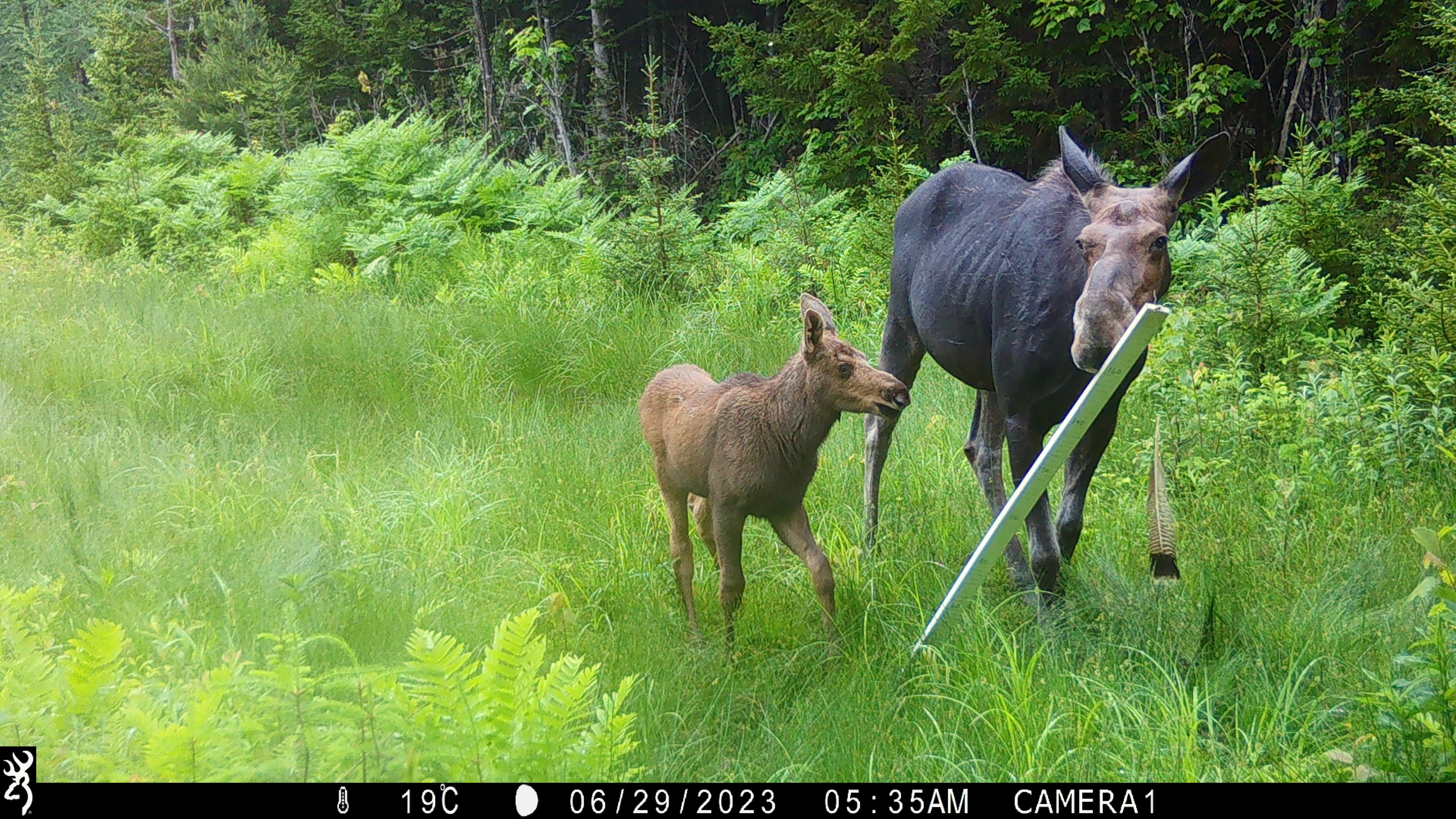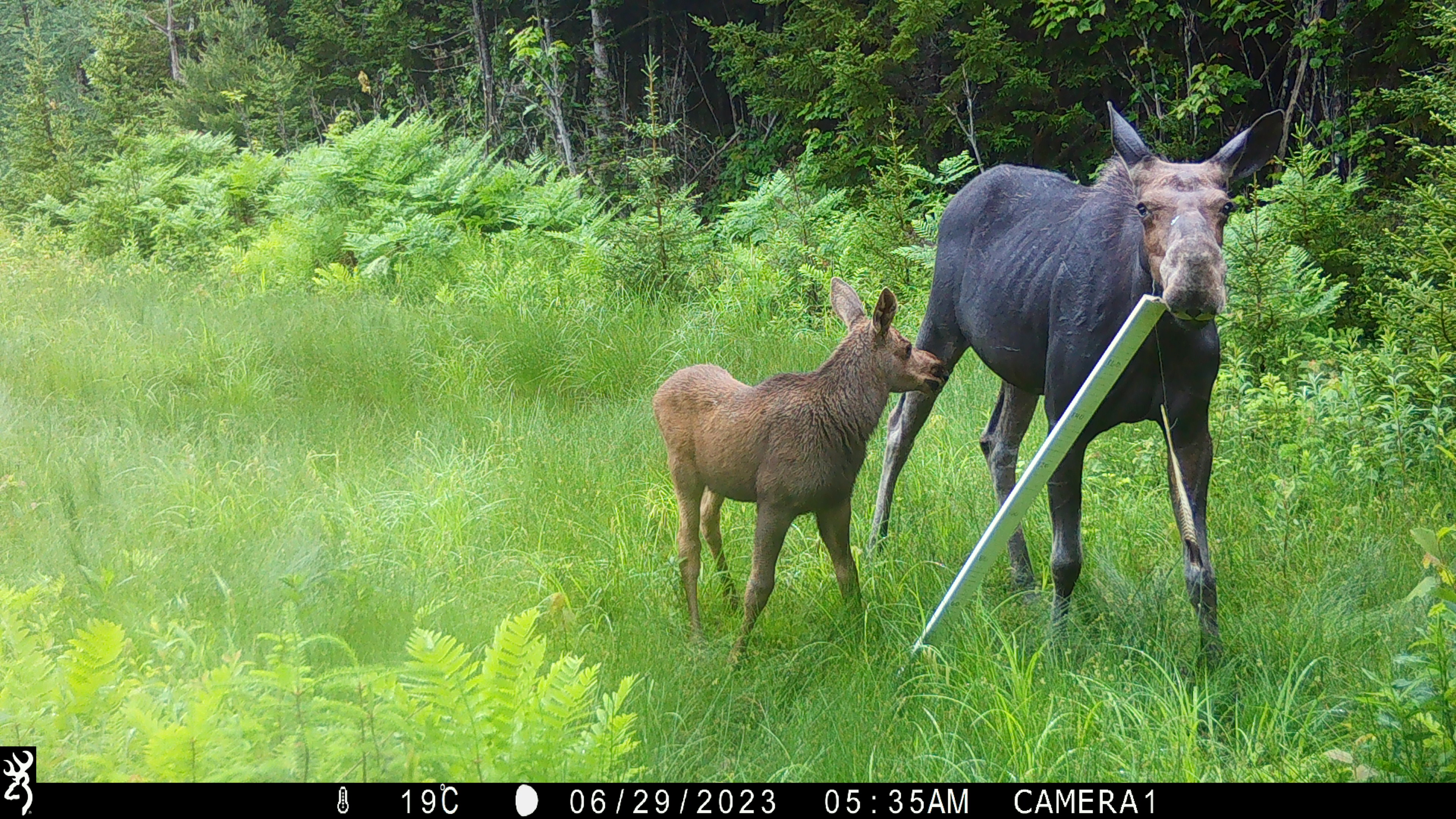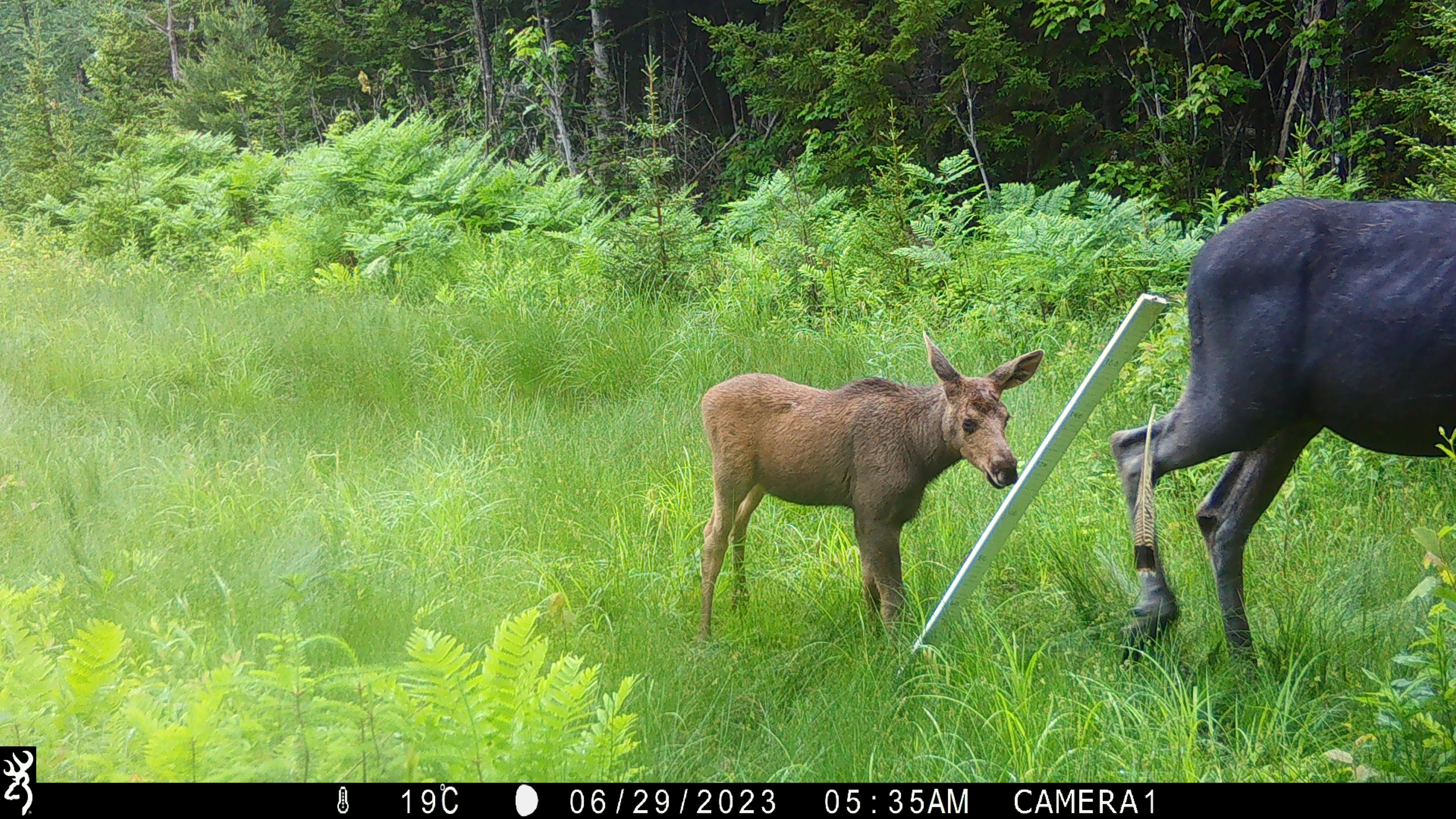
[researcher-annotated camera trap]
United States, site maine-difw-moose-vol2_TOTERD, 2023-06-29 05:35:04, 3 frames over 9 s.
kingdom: Animalia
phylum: Chordata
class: Mammalia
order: Artiodactyla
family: Cervidae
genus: Alces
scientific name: Alces alces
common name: moose